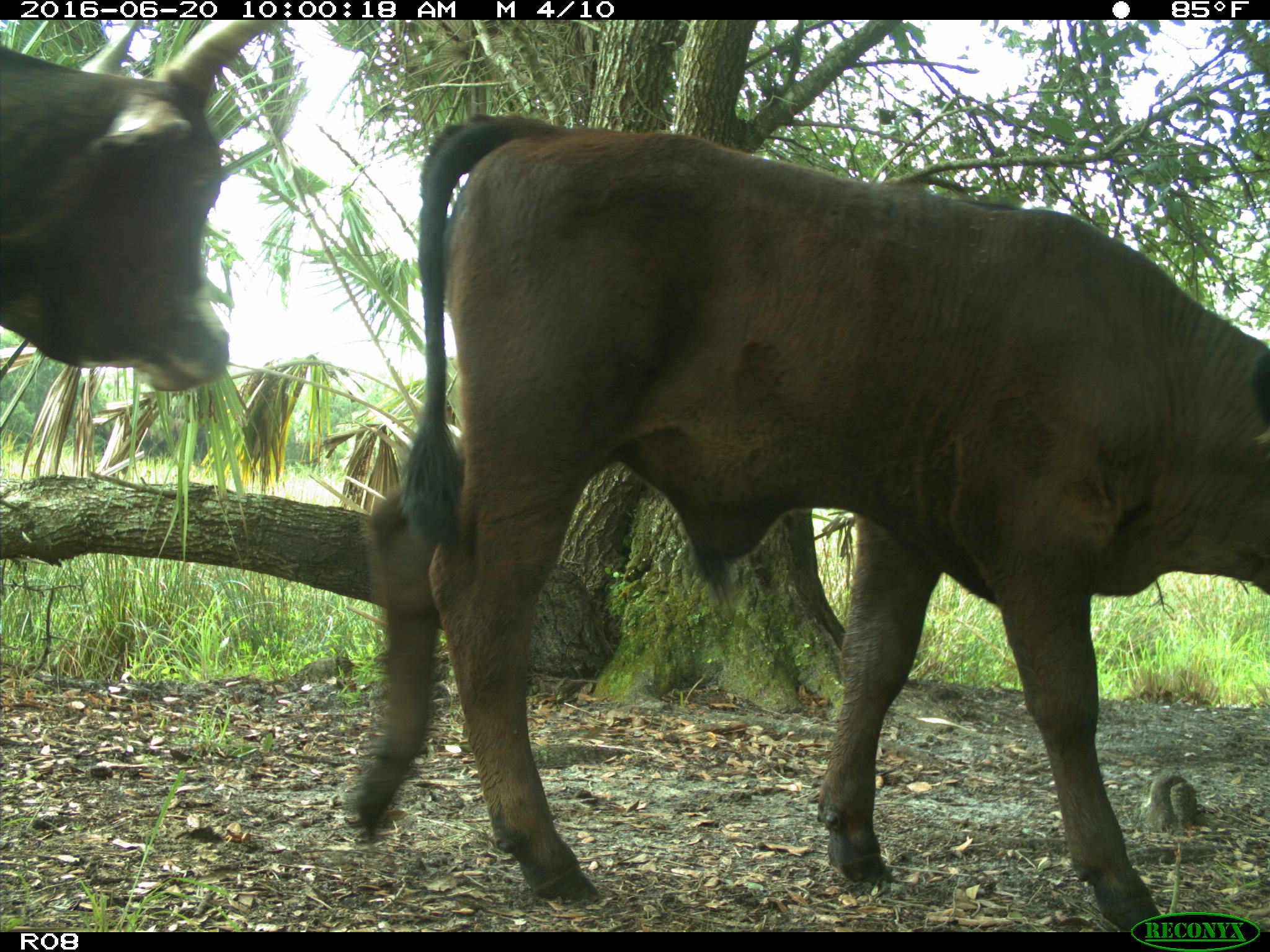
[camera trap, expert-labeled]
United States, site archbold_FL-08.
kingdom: Animalia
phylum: Chordata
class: Mammalia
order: Artiodactyla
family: Bovidae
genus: Bos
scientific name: Bos taurus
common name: domestic cow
Bos taurus (domestic cow).